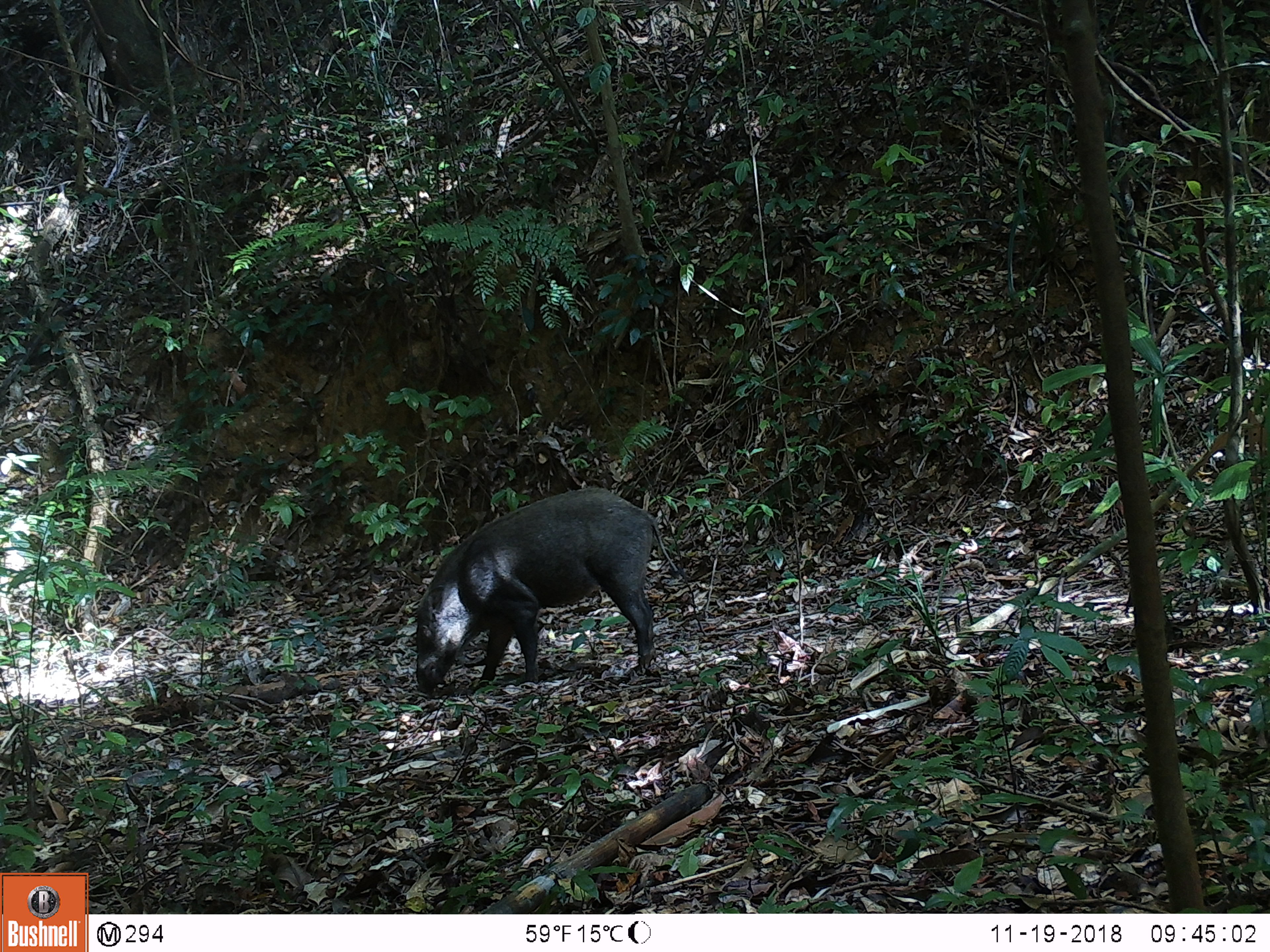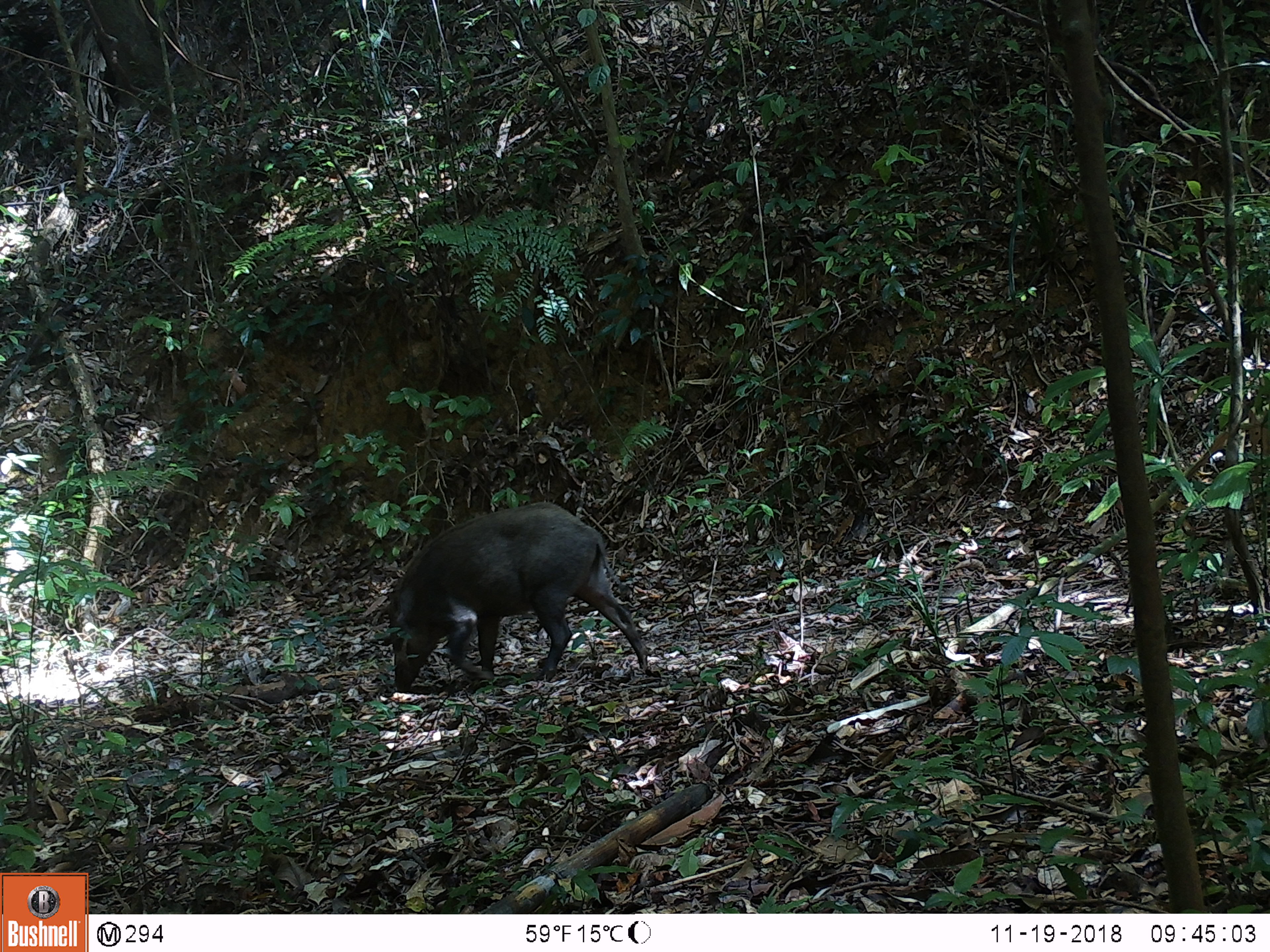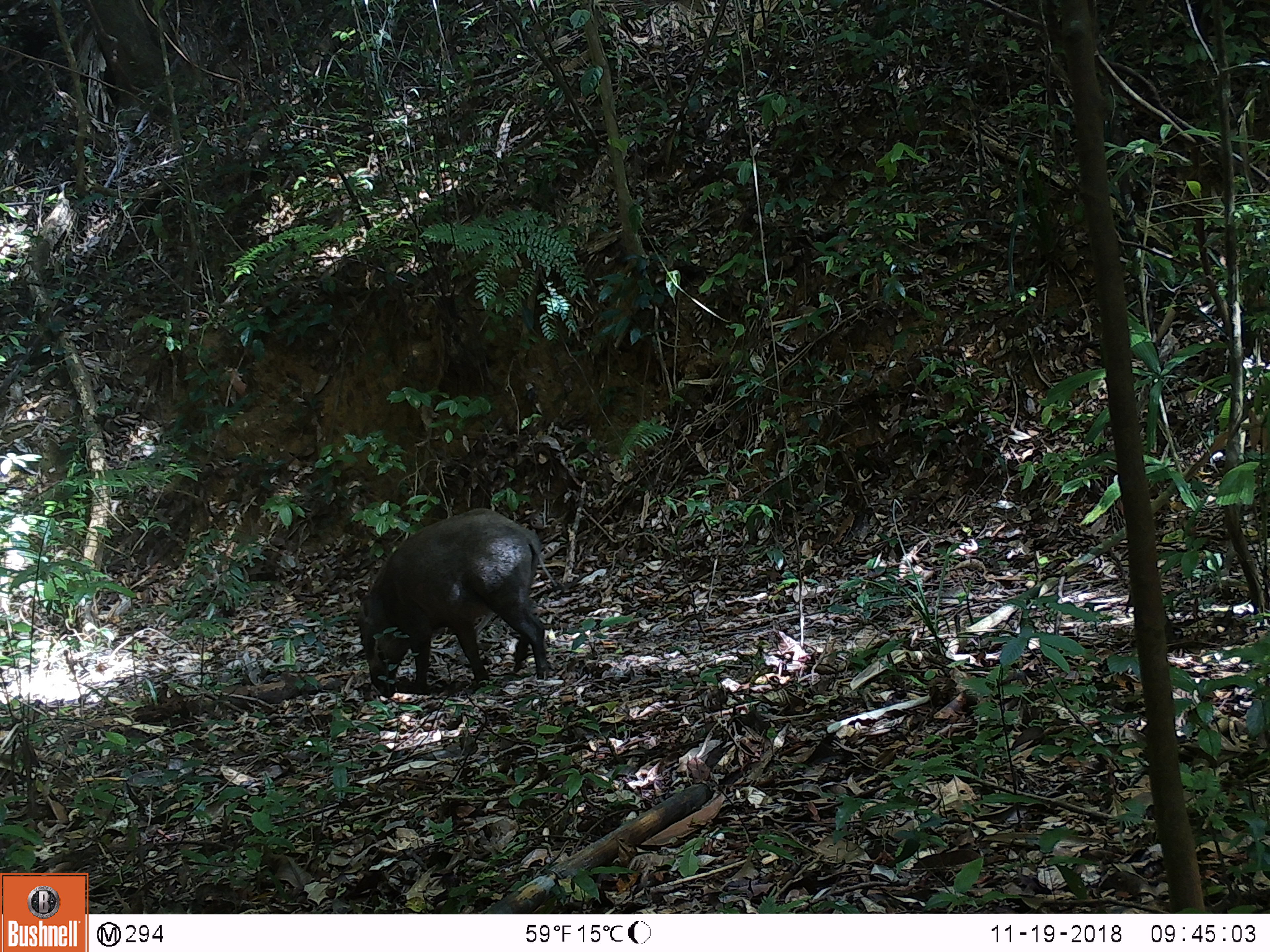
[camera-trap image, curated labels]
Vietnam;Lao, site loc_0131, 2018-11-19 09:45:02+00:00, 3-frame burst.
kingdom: Animalia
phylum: Chordata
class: Mammalia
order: Artiodactyla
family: Suidae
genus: Sus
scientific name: Sus scrofa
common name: eurasian wild pig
Eurasian wild pig (Sus scrofa). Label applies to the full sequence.